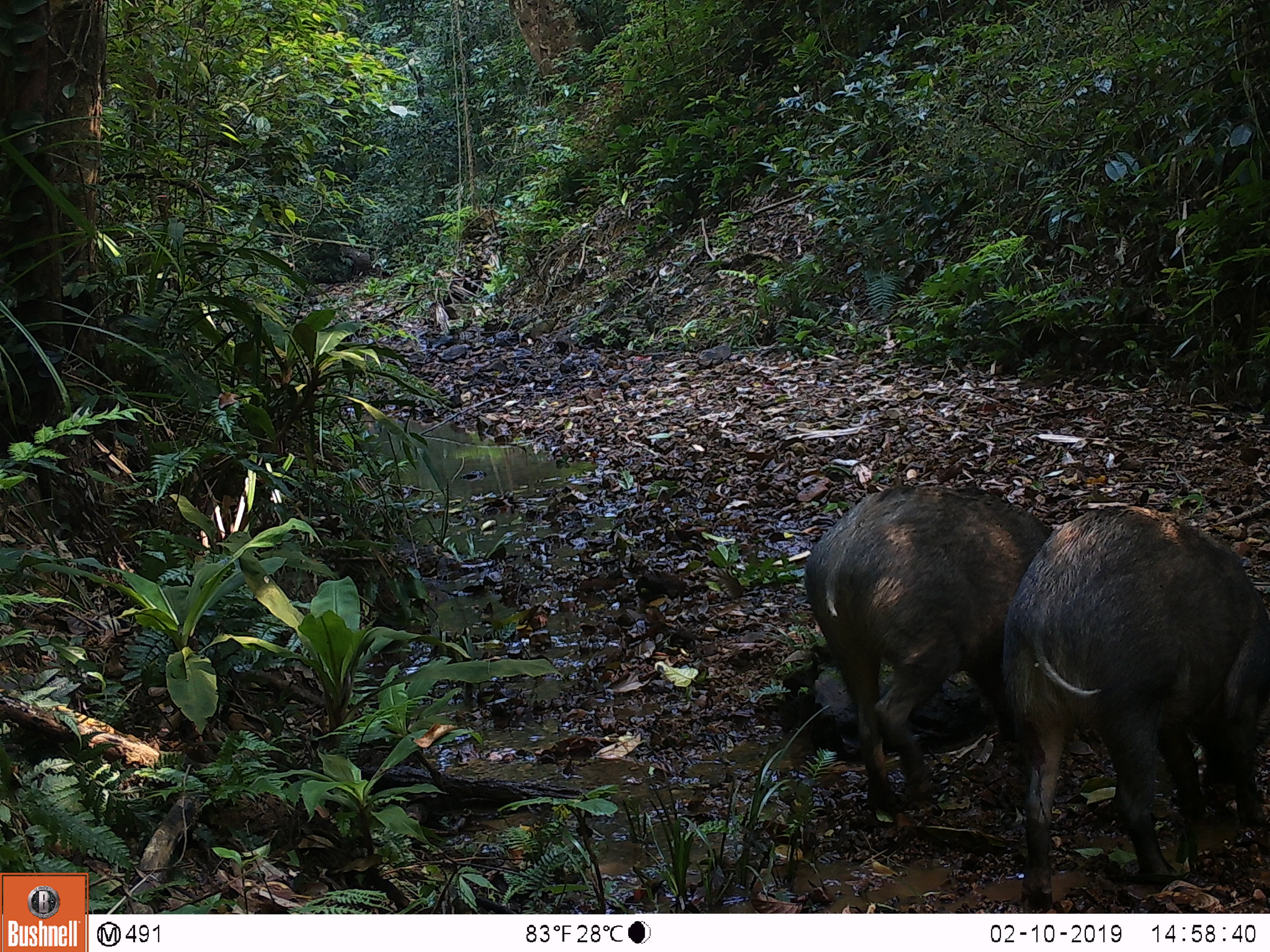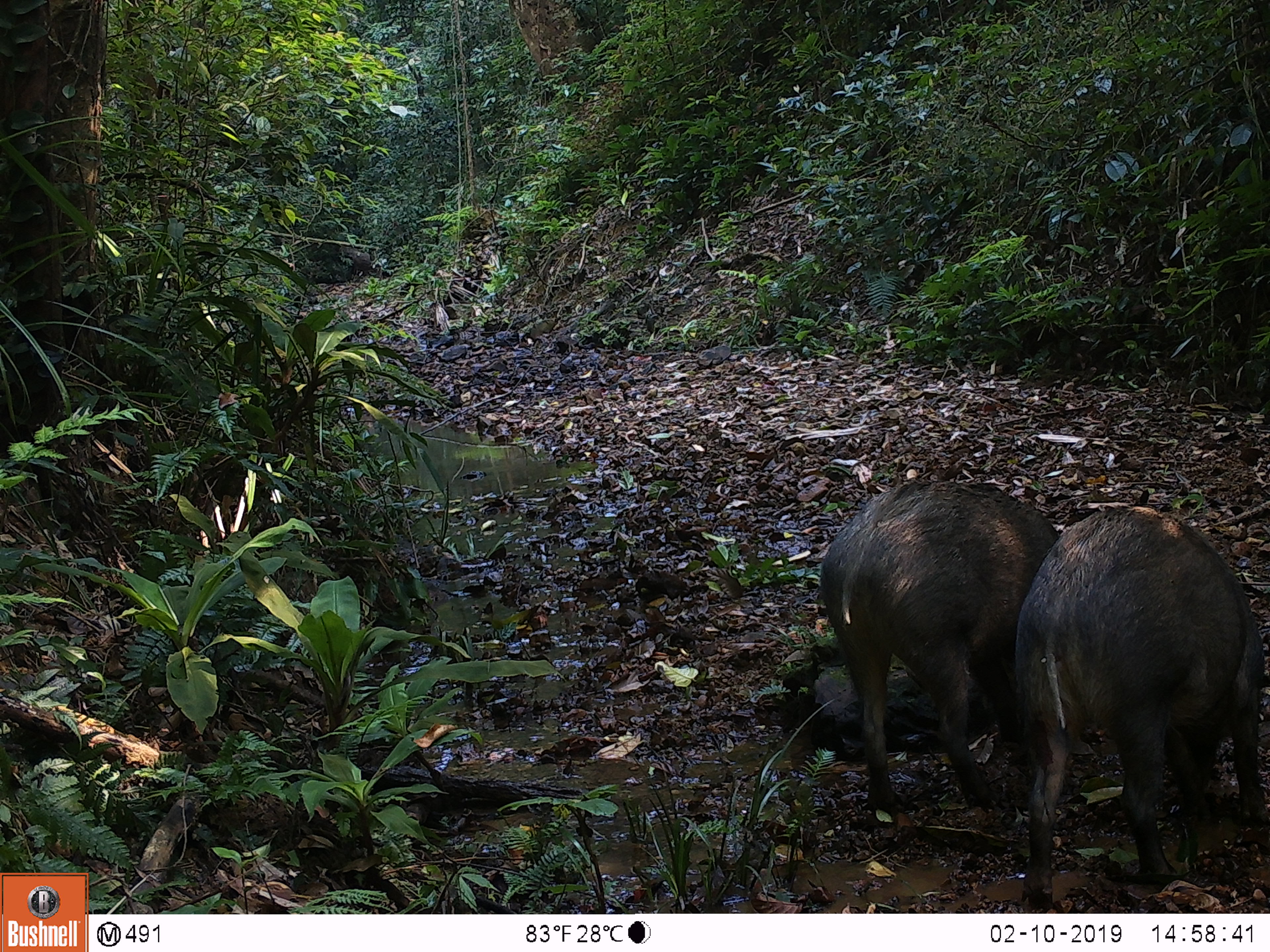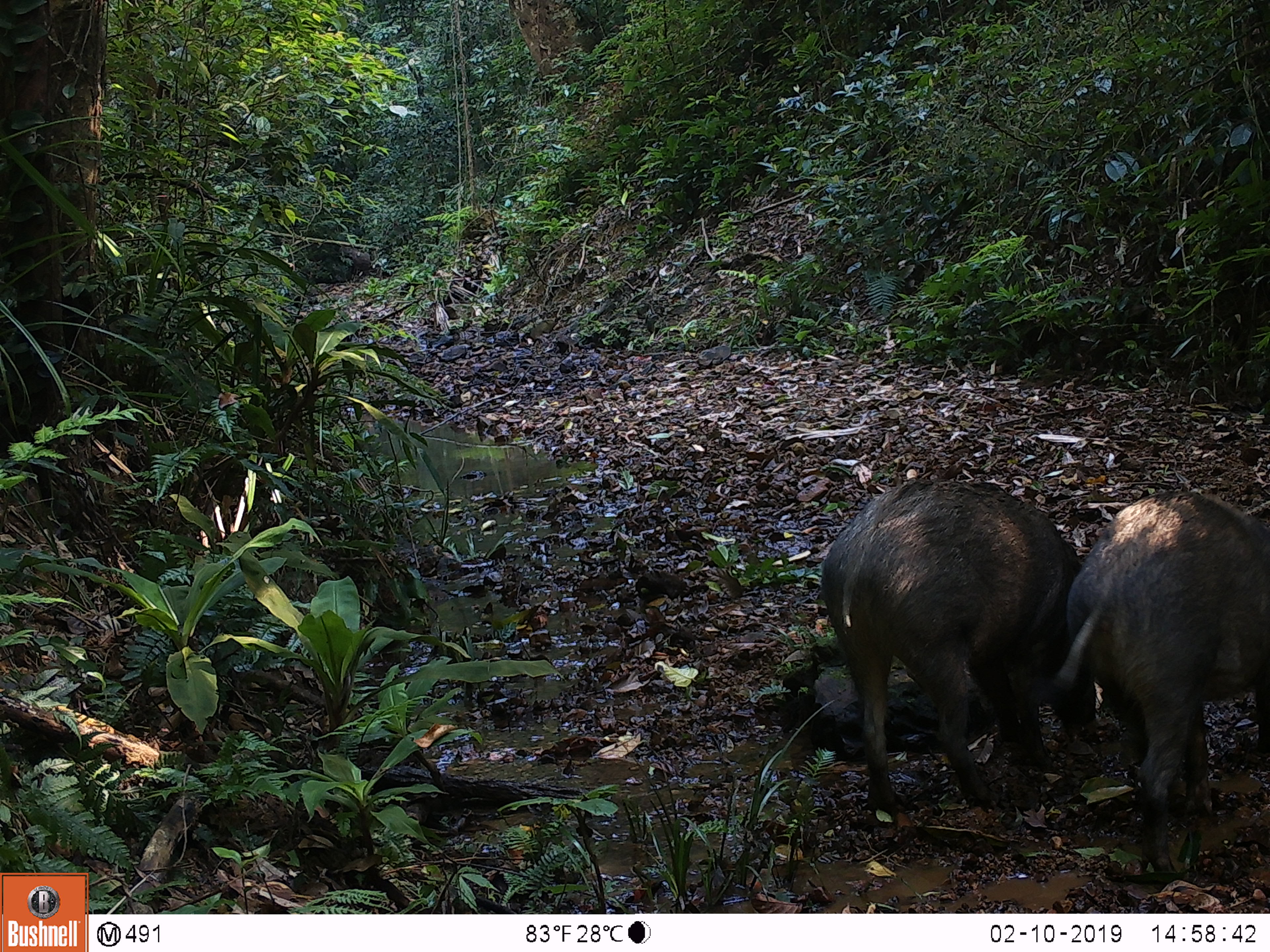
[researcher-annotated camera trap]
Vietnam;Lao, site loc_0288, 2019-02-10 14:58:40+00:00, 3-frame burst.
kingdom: Animalia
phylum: Chordata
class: Mammalia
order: Artiodactyla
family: Suidae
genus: Sus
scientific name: Sus scrofa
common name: eurasian wild pig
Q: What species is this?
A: Eurasian wild pig (Sus scrofa).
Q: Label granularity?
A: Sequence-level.